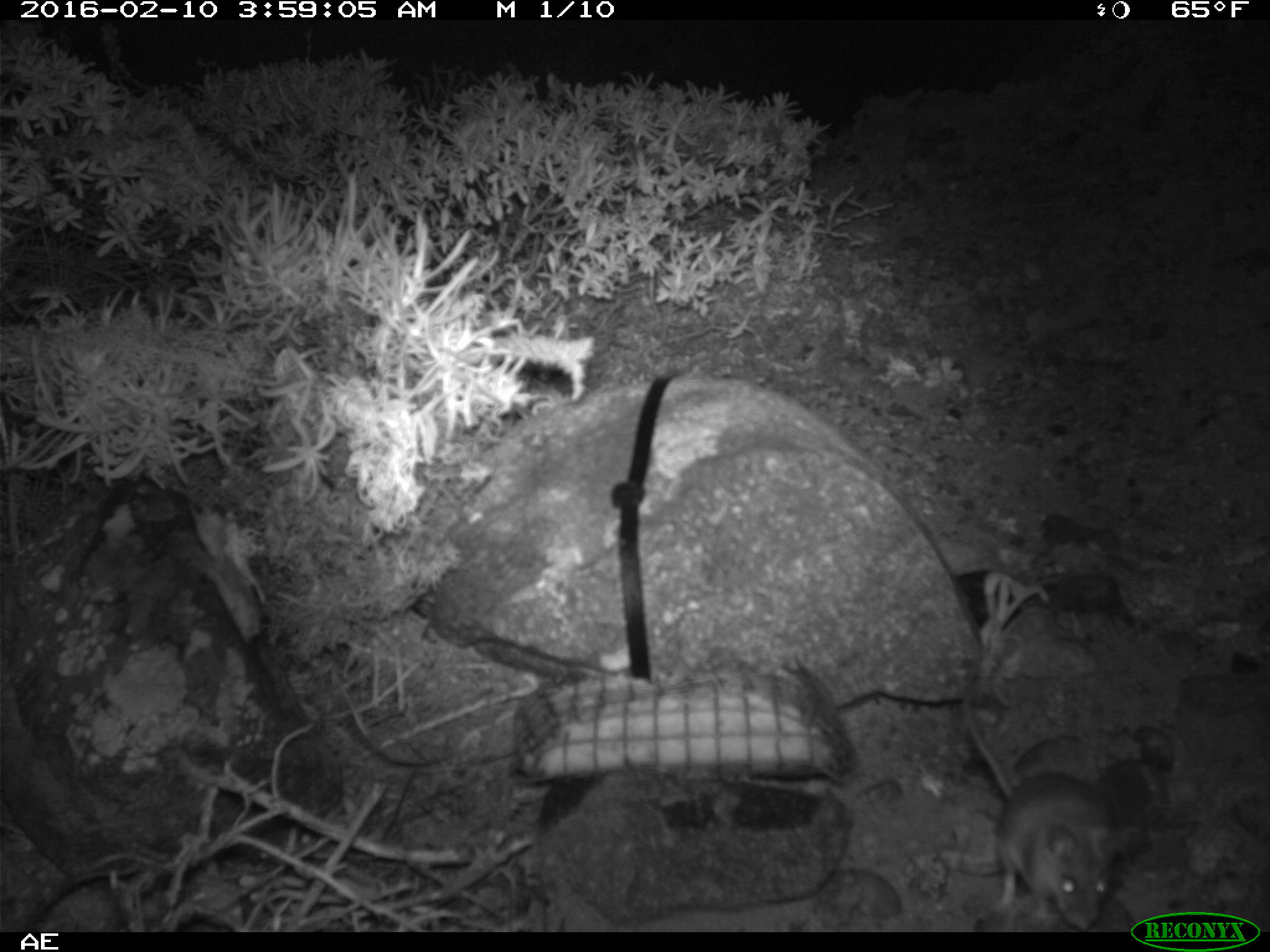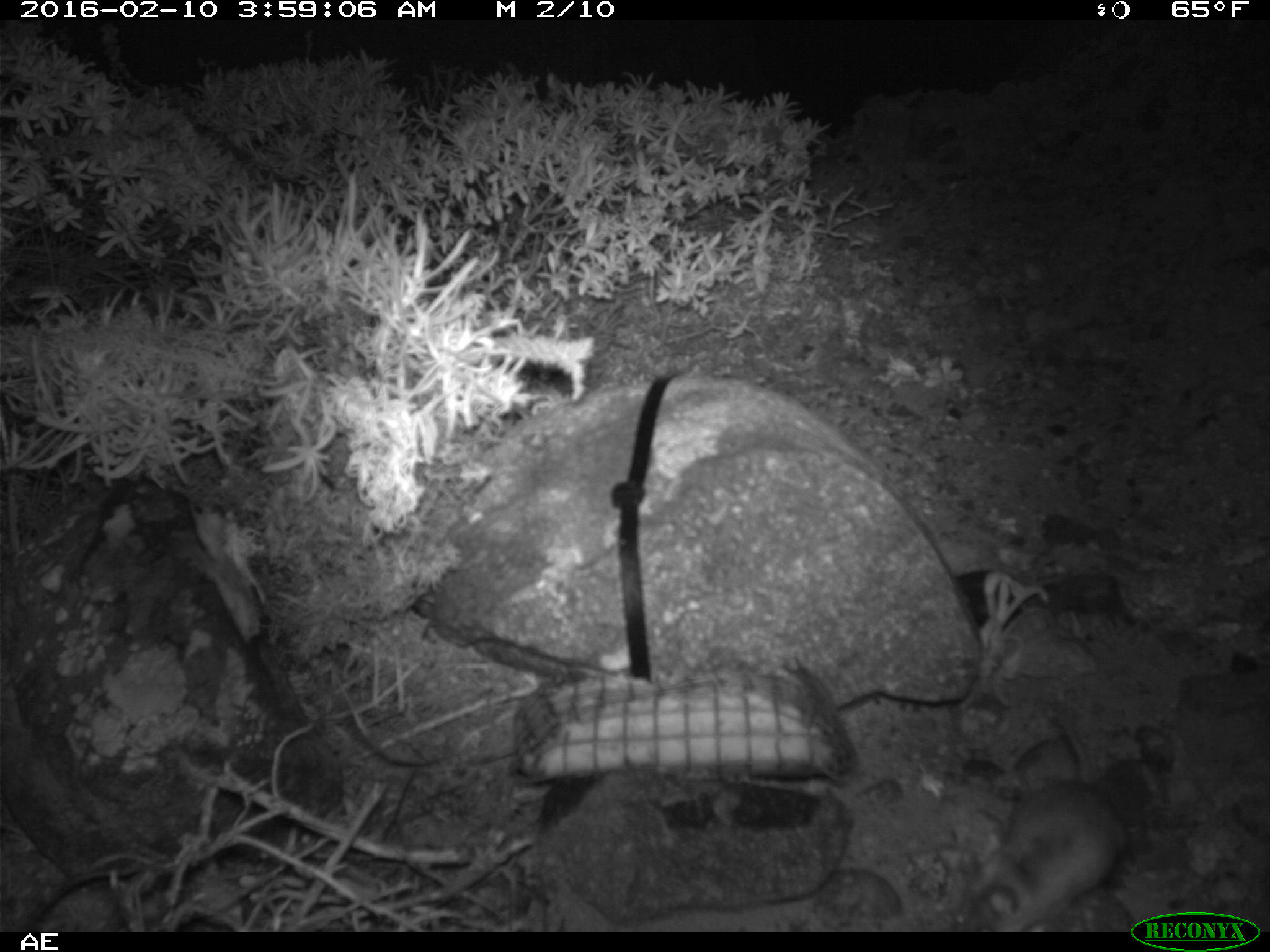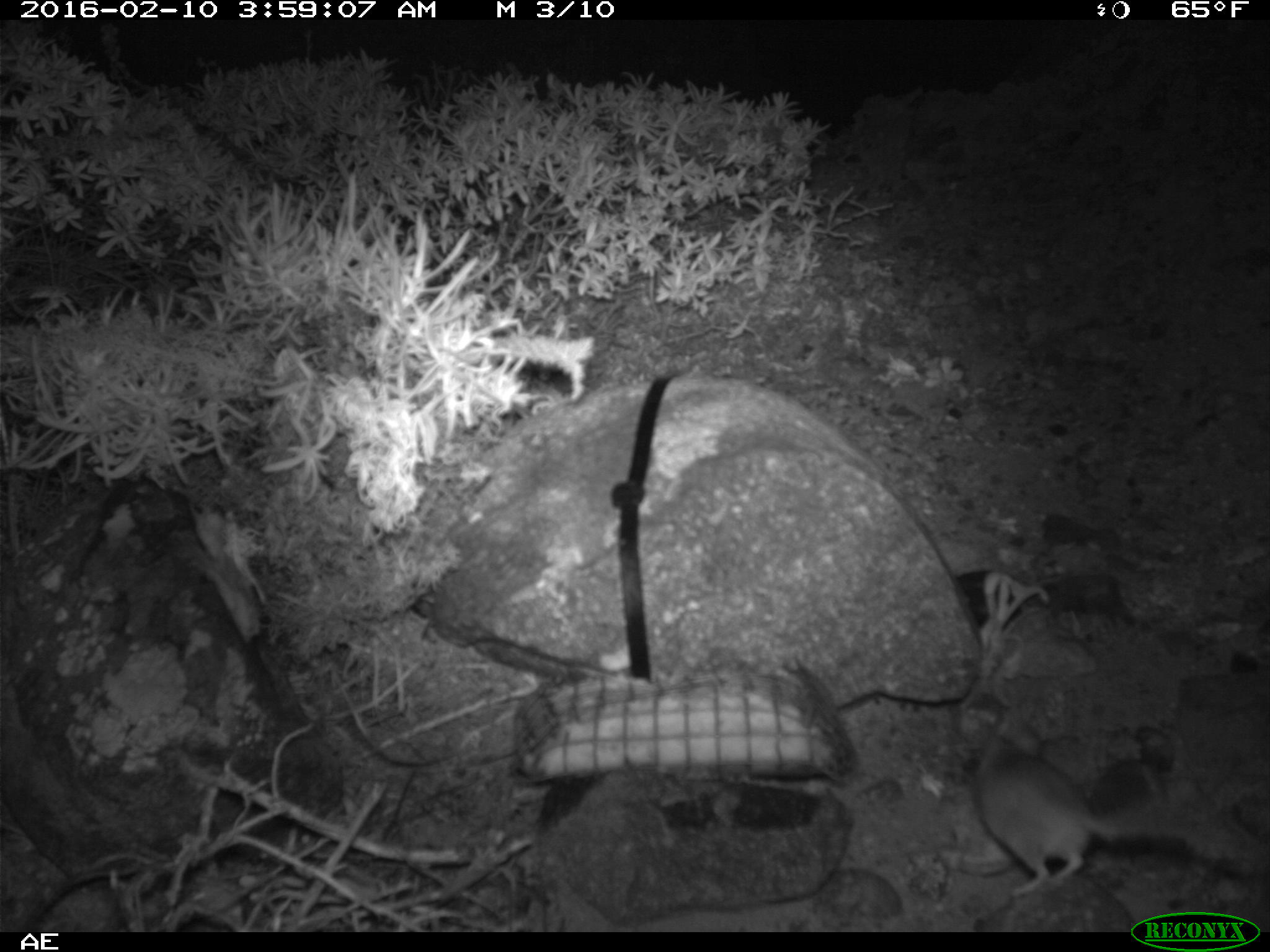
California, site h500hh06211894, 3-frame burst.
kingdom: Animalia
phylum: Chordata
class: Mammalia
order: Rodentia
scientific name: Rodentia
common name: rodent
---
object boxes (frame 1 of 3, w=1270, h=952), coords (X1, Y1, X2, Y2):
rodent: (962, 687, 1117, 929)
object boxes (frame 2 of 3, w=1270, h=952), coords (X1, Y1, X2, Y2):
rodent: (956, 717, 1120, 930)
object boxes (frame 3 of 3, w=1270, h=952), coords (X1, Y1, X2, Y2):
rodent: (971, 707, 1228, 893)